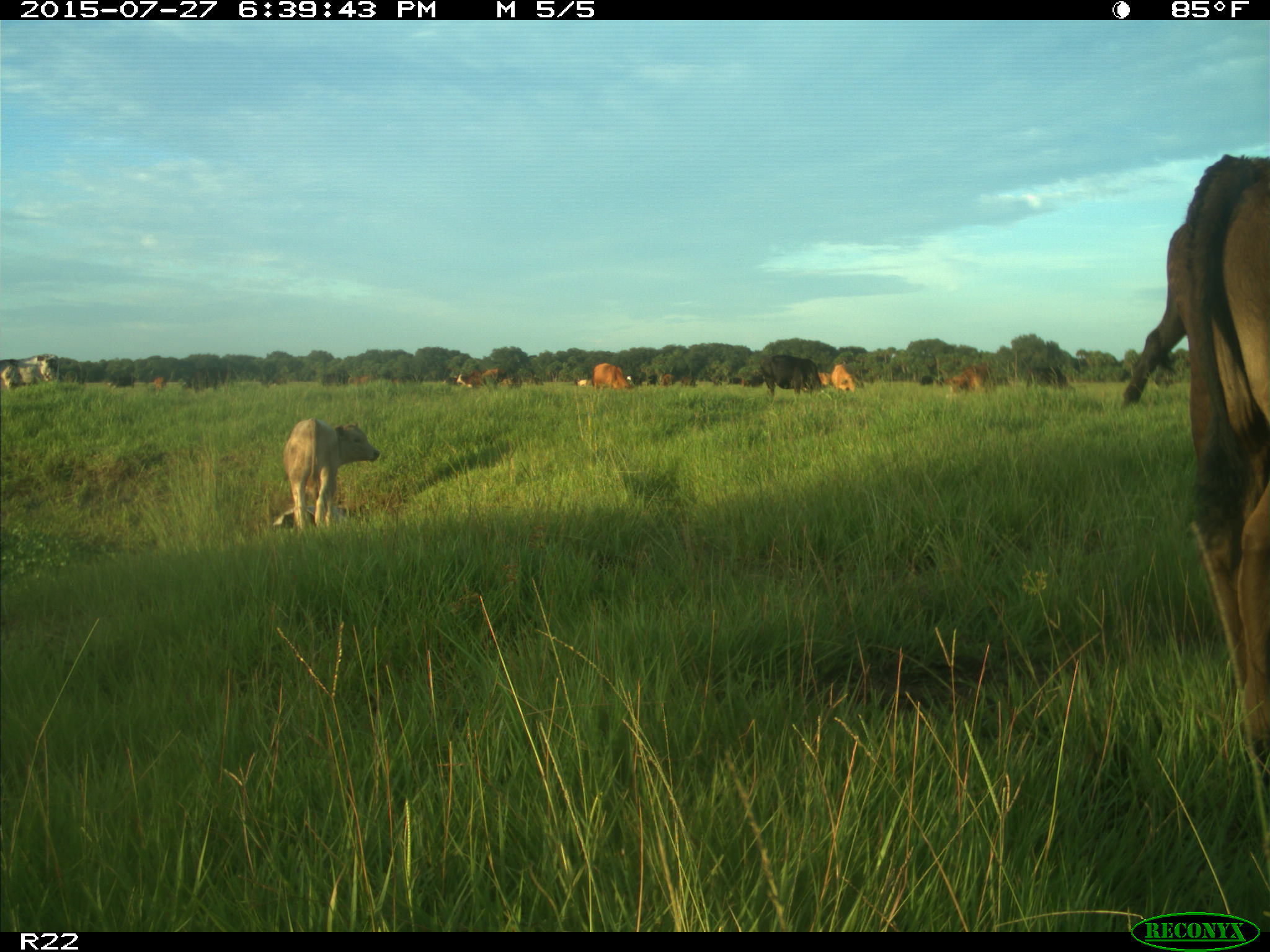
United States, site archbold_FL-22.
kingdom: Animalia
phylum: Chordata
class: Mammalia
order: Artiodactyla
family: Bovidae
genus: Bos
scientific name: Bos taurus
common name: domestic cow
Bos taurus (domestic cow).